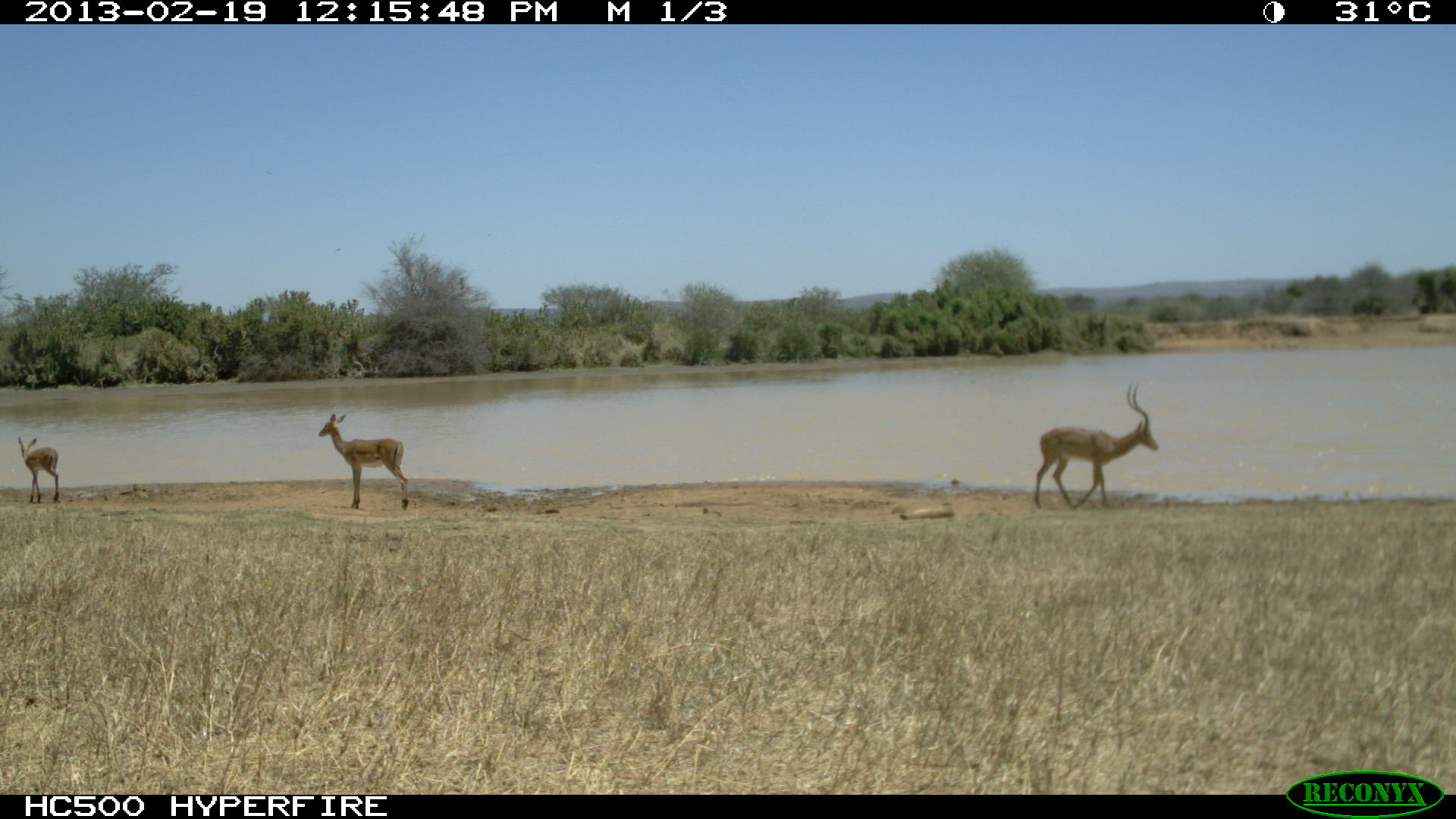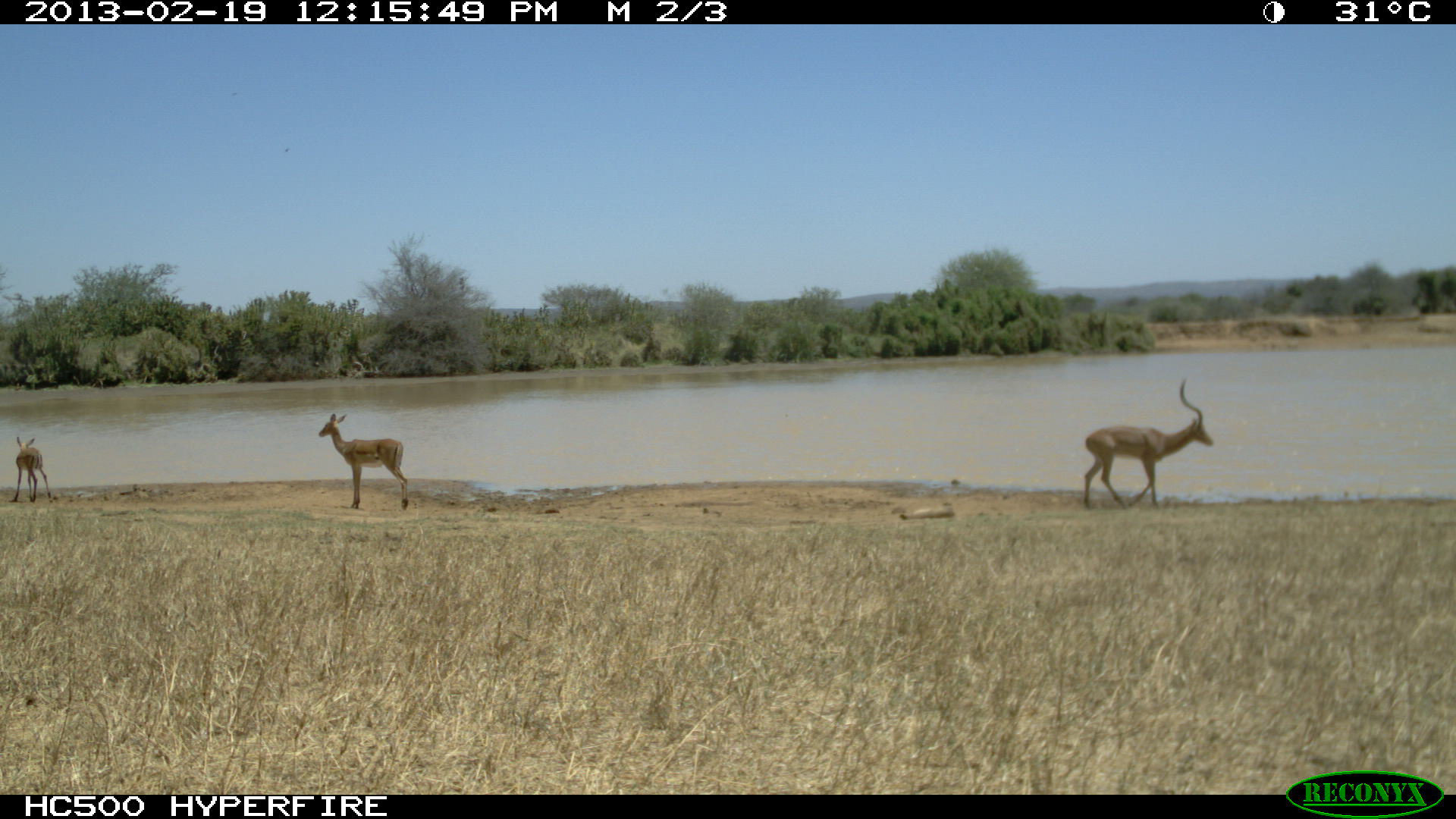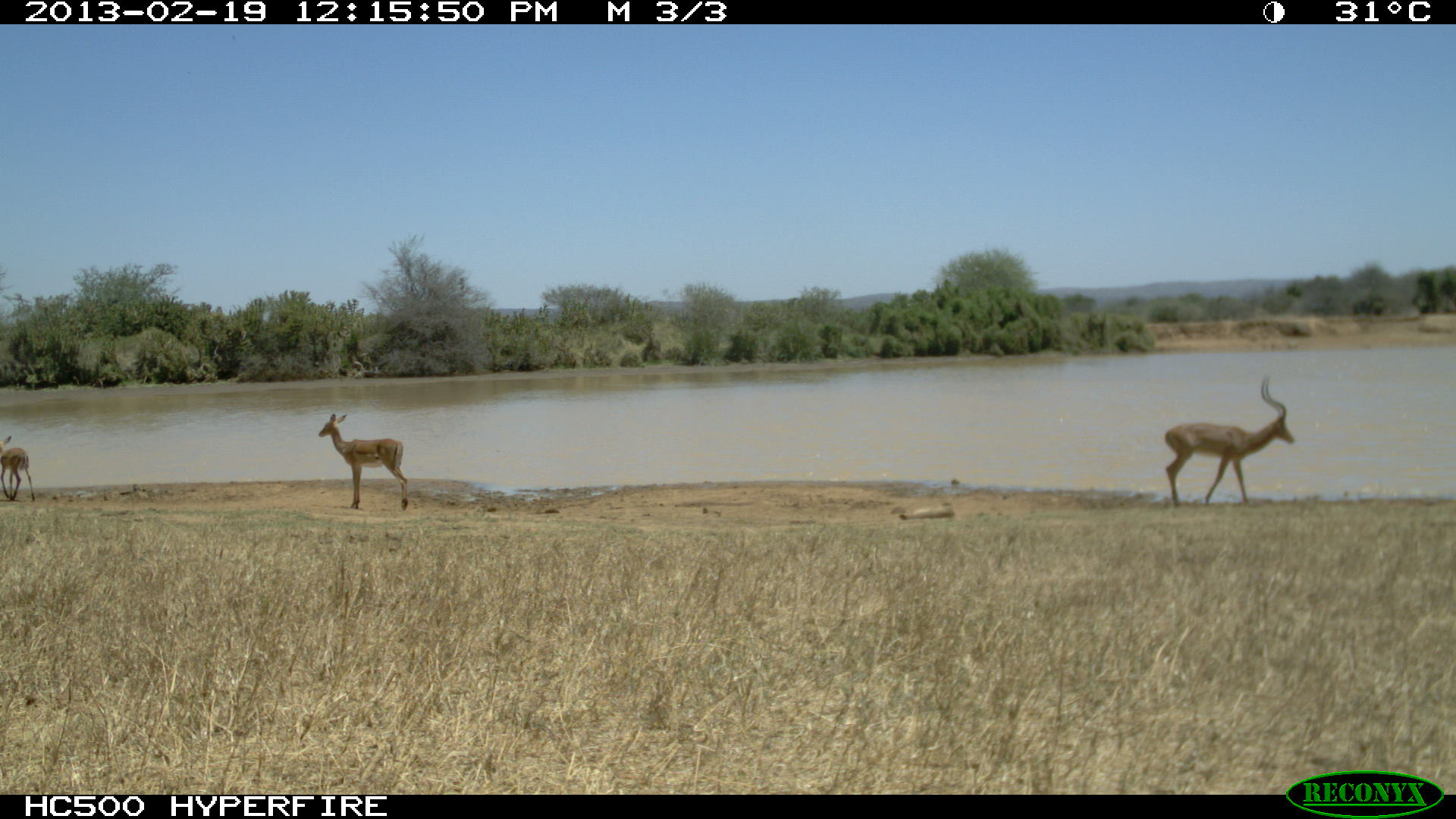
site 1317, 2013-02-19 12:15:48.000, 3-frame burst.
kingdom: Animalia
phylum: Chordata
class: Mammalia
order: Artiodactyla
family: Bovidae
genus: Aepyceros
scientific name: Aepyceros melampus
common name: impala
Aepyceros melampus (impala), count 3.